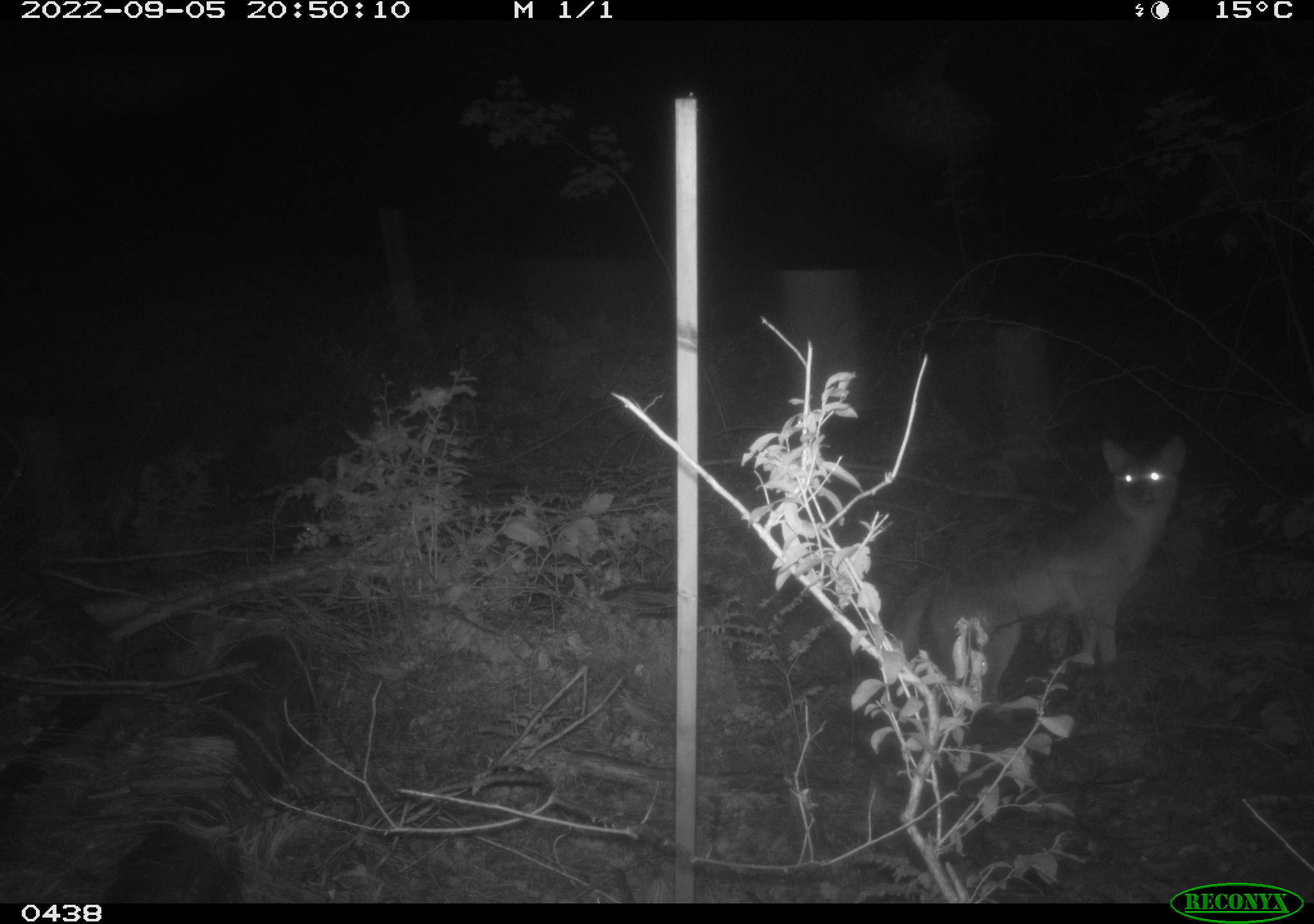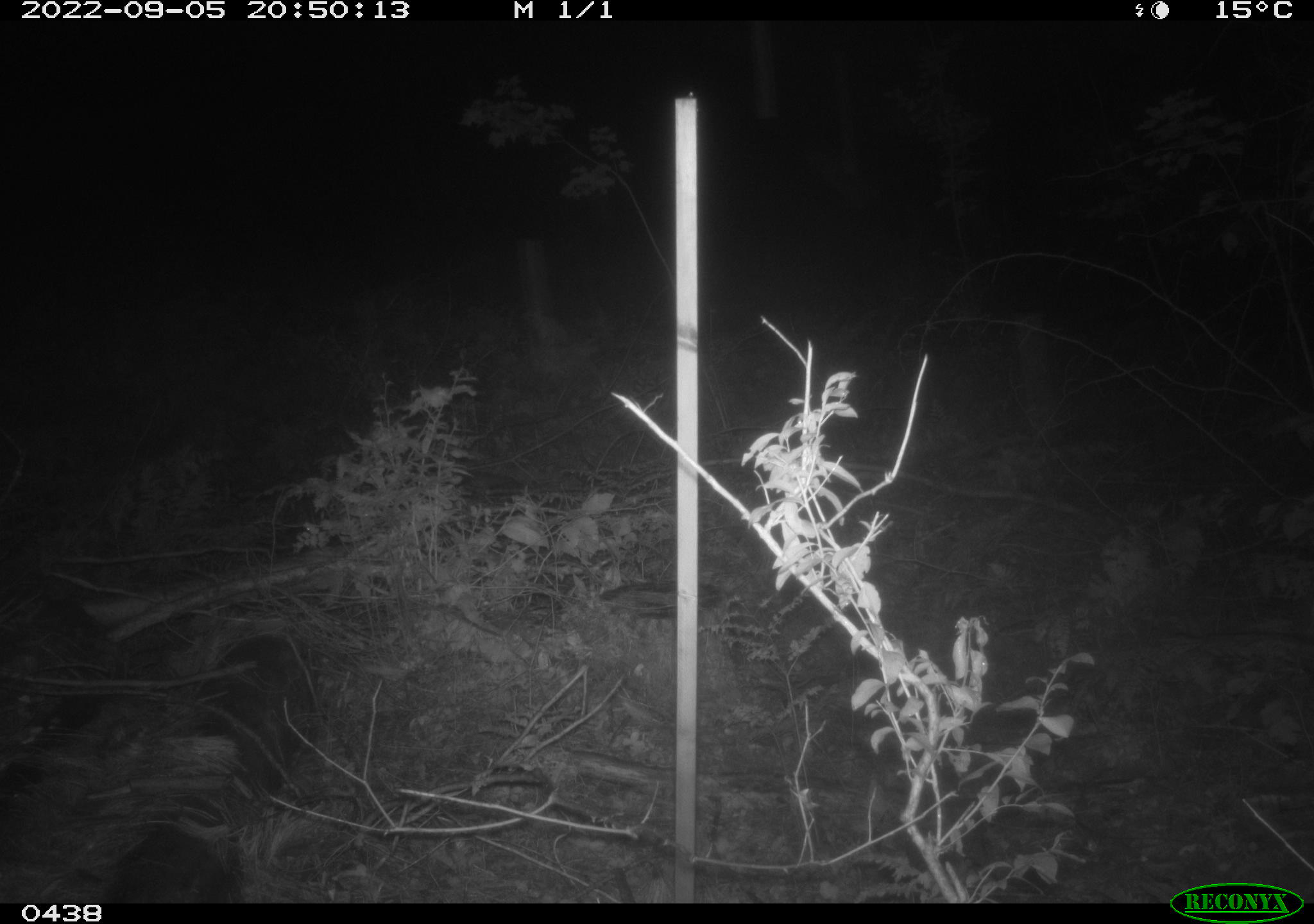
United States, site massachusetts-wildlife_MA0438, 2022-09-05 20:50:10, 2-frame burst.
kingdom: Animalia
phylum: Chordata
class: Mammalia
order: Carnivora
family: Canidae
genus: Canis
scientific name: Canis latrans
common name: coyote